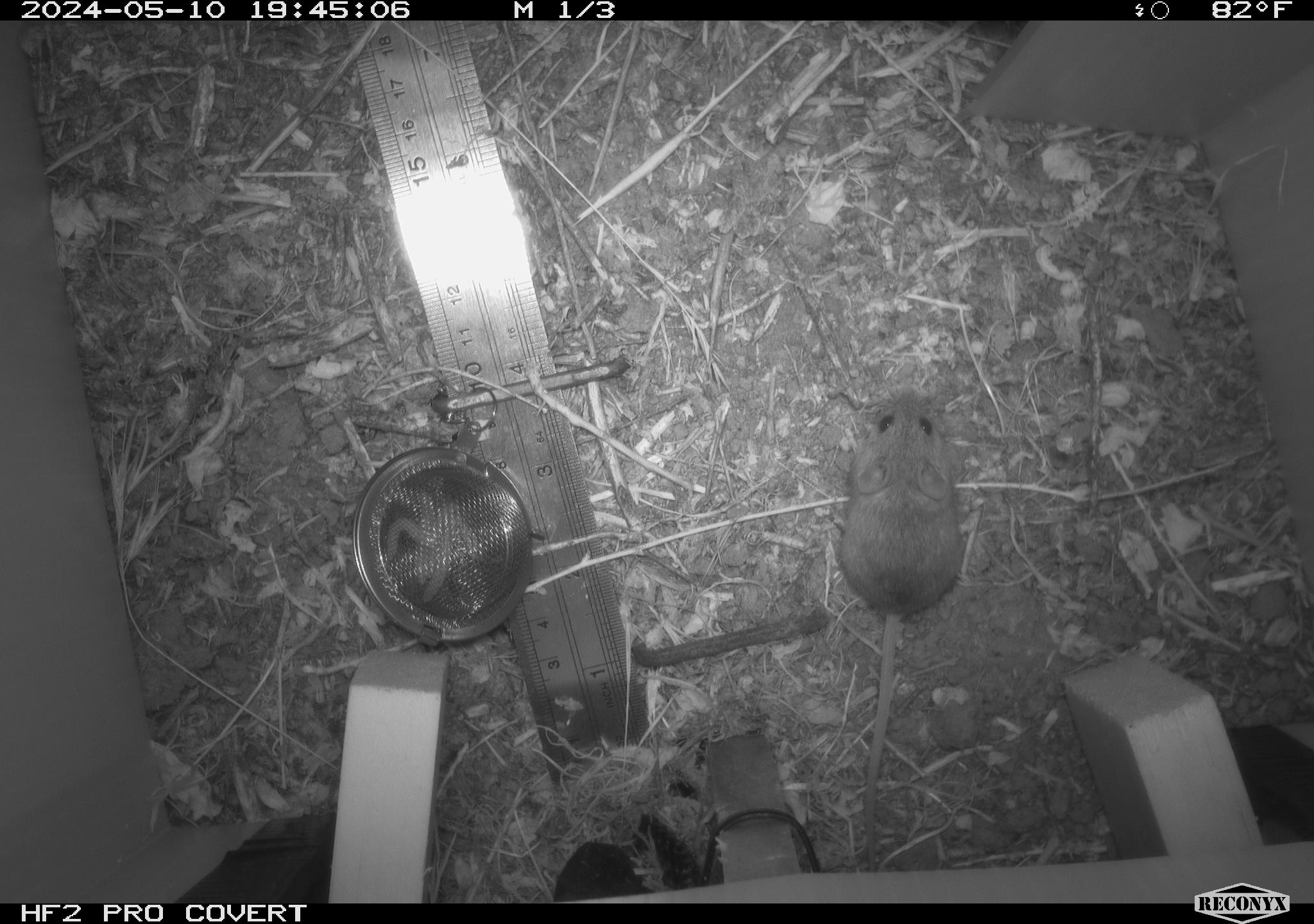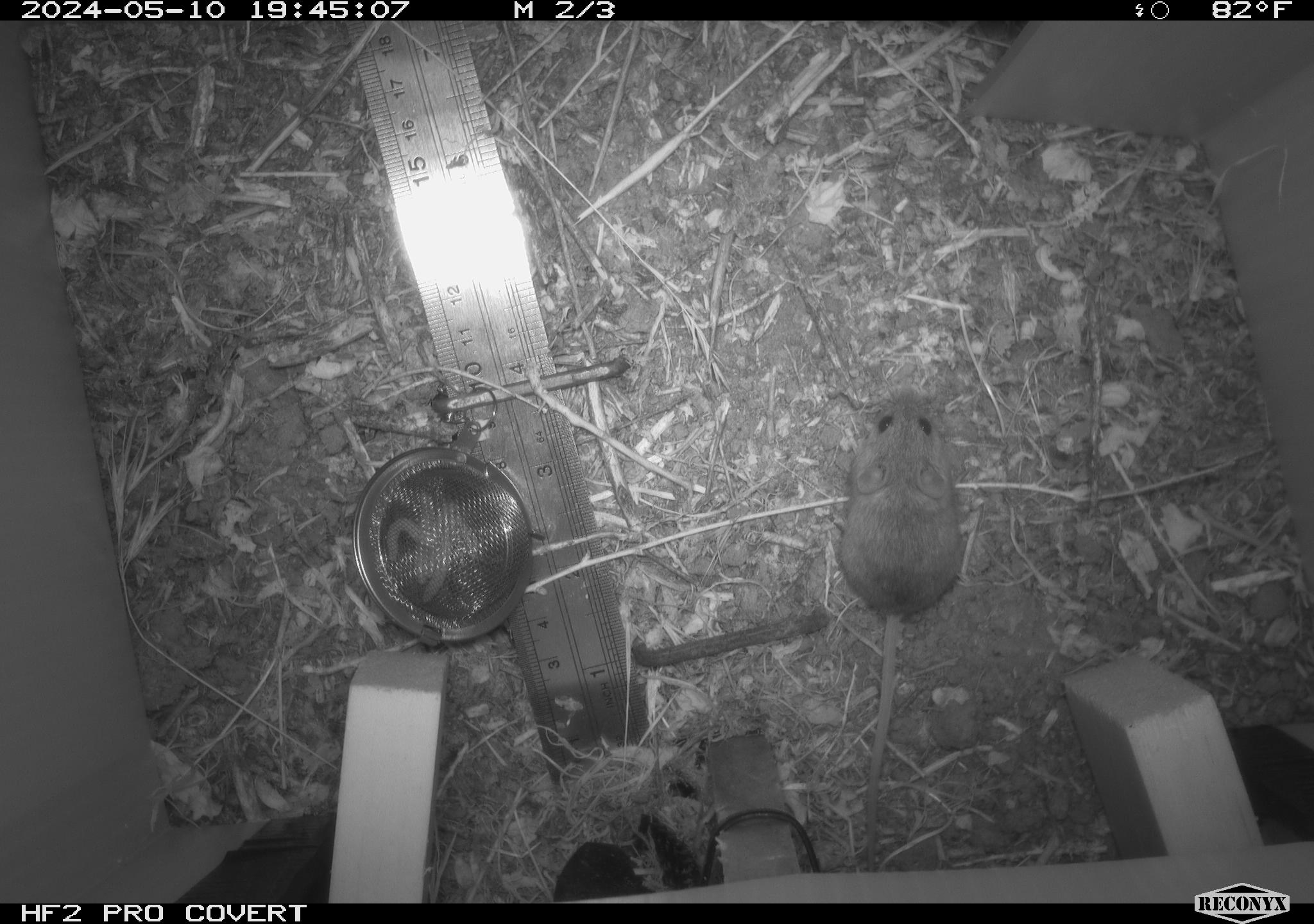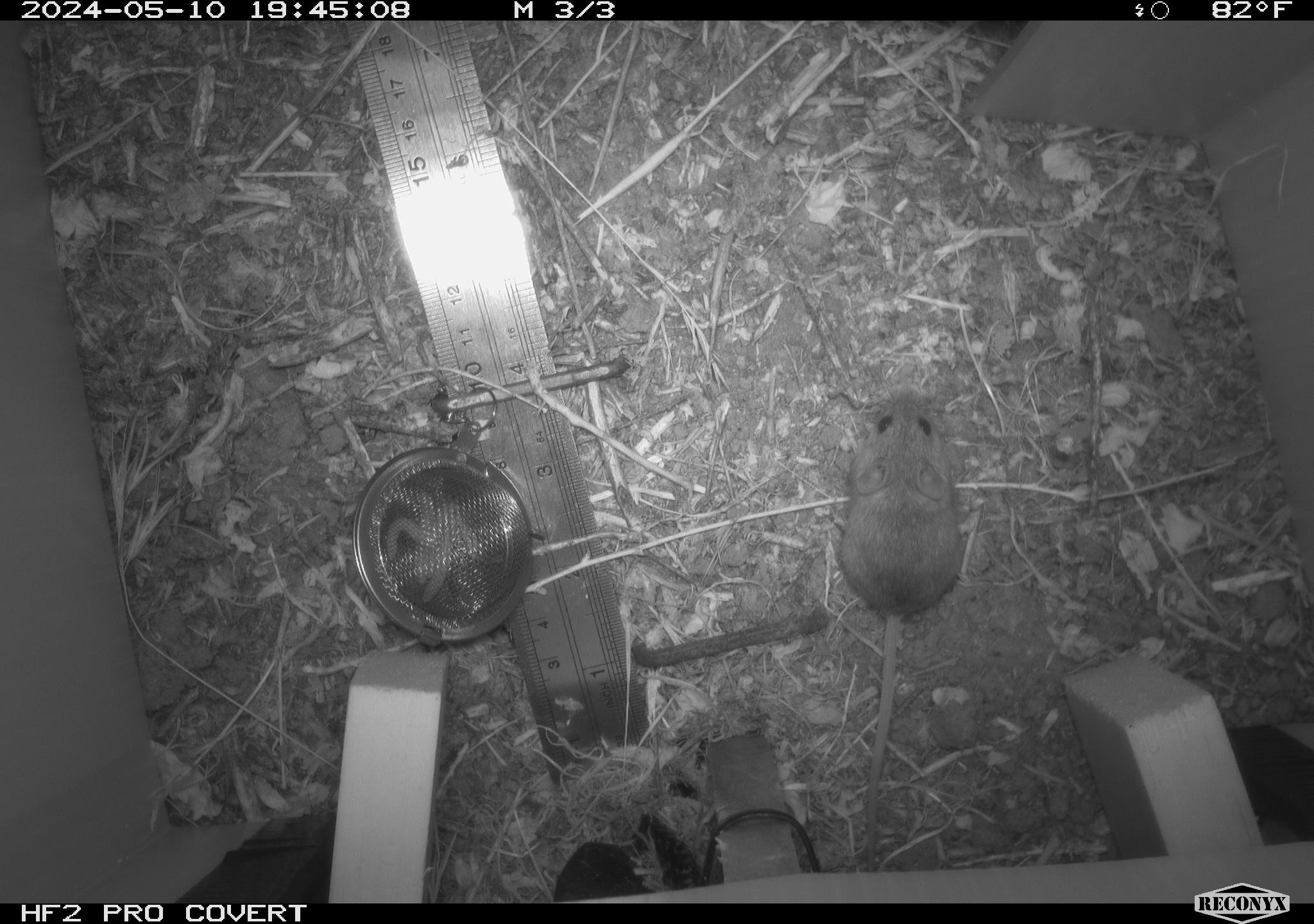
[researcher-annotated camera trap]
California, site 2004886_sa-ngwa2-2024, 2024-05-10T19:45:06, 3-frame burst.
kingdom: Animalia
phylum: Chordata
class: Mammalia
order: Rodentia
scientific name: Rodentia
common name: mouse species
Mouse species (Rodentia).